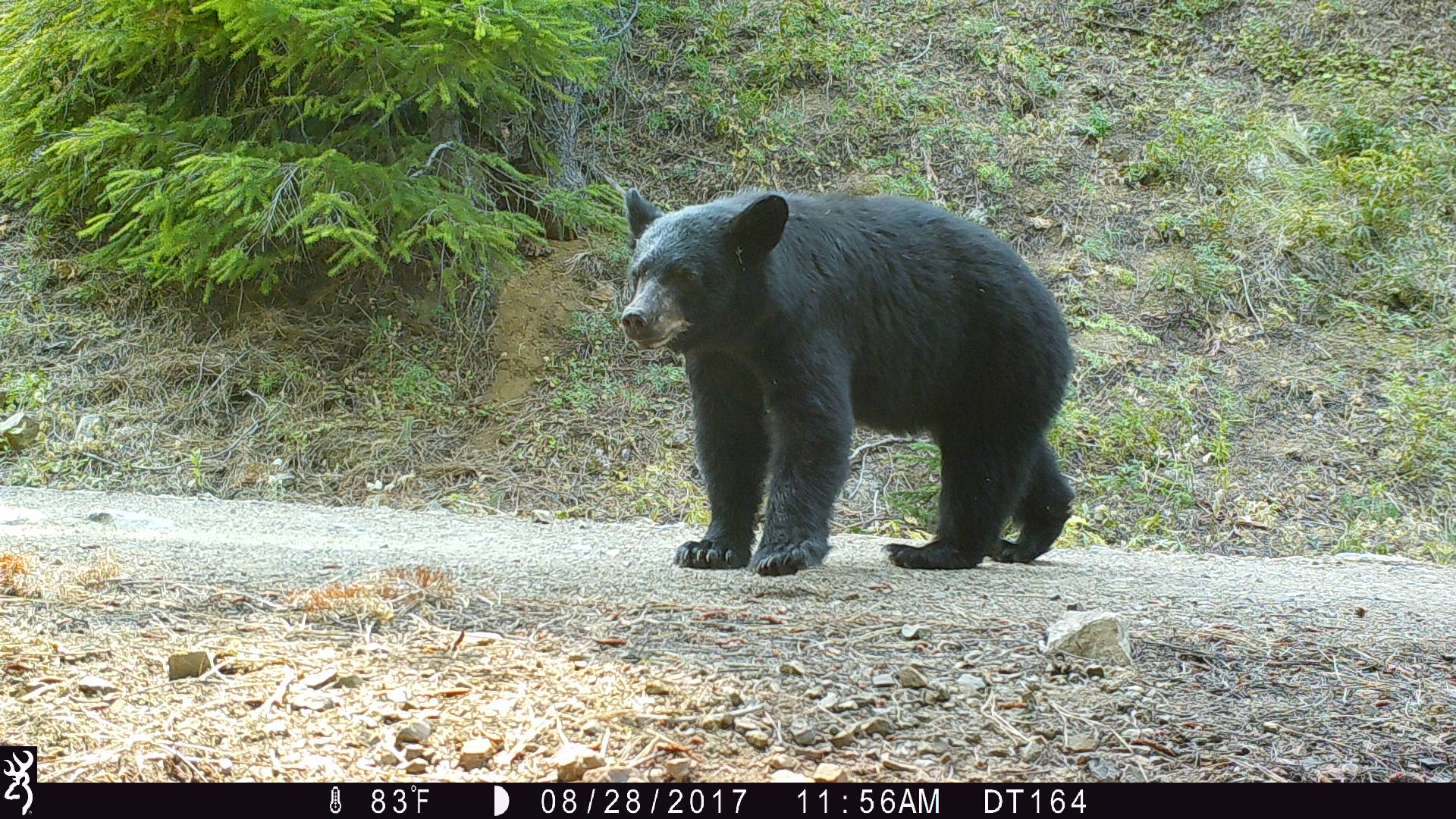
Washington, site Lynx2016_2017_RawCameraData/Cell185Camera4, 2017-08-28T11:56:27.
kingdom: Animalia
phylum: Chordata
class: Mammalia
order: Carnivora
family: Ursidae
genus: Ursus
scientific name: Ursus americanus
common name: american black bear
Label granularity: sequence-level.